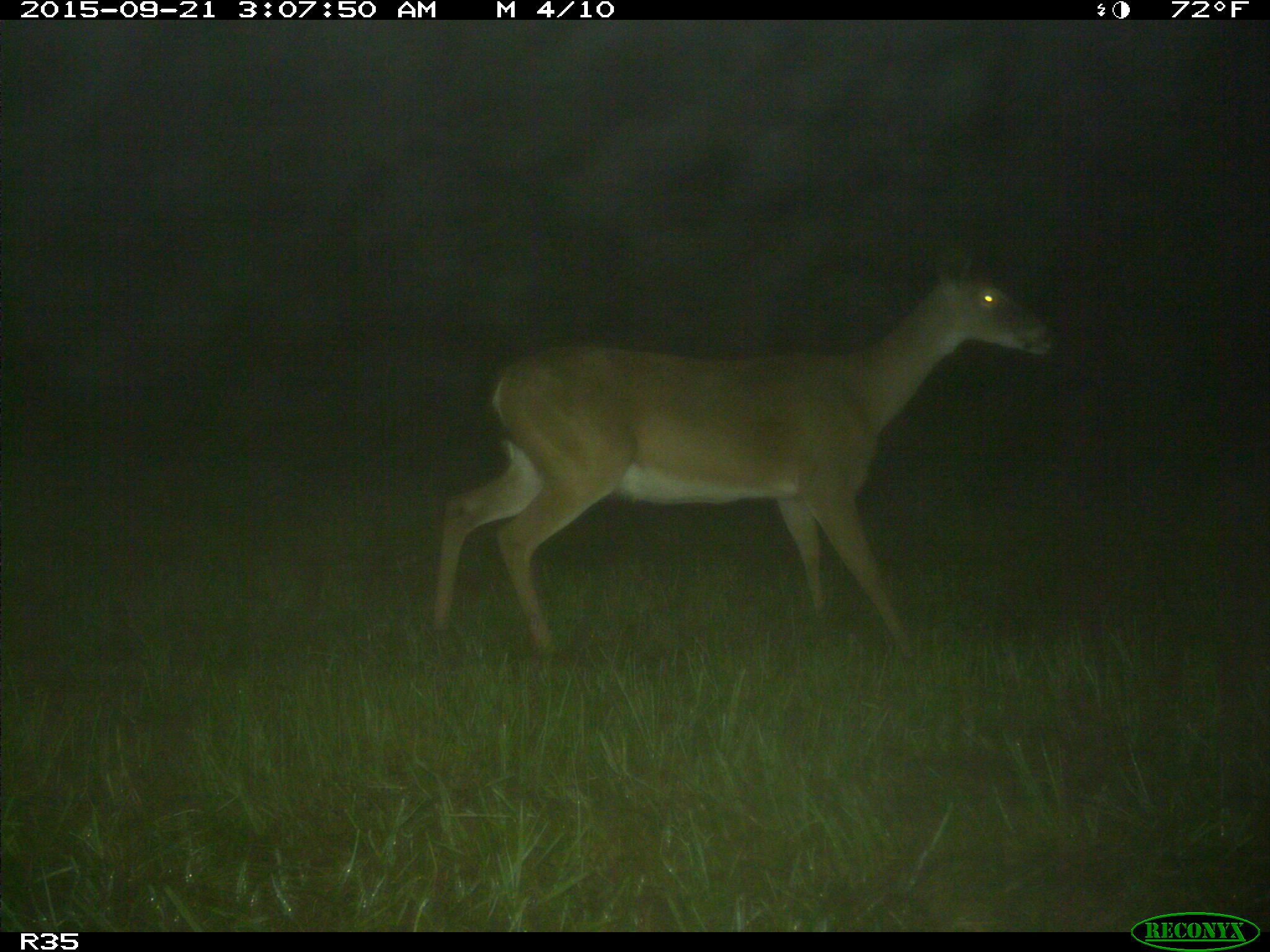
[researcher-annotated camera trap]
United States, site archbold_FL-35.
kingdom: Animalia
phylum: Chordata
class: Mammalia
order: Artiodactyla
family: Cervidae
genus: Odocoileus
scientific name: Odocoileus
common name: deer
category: unidentified deer